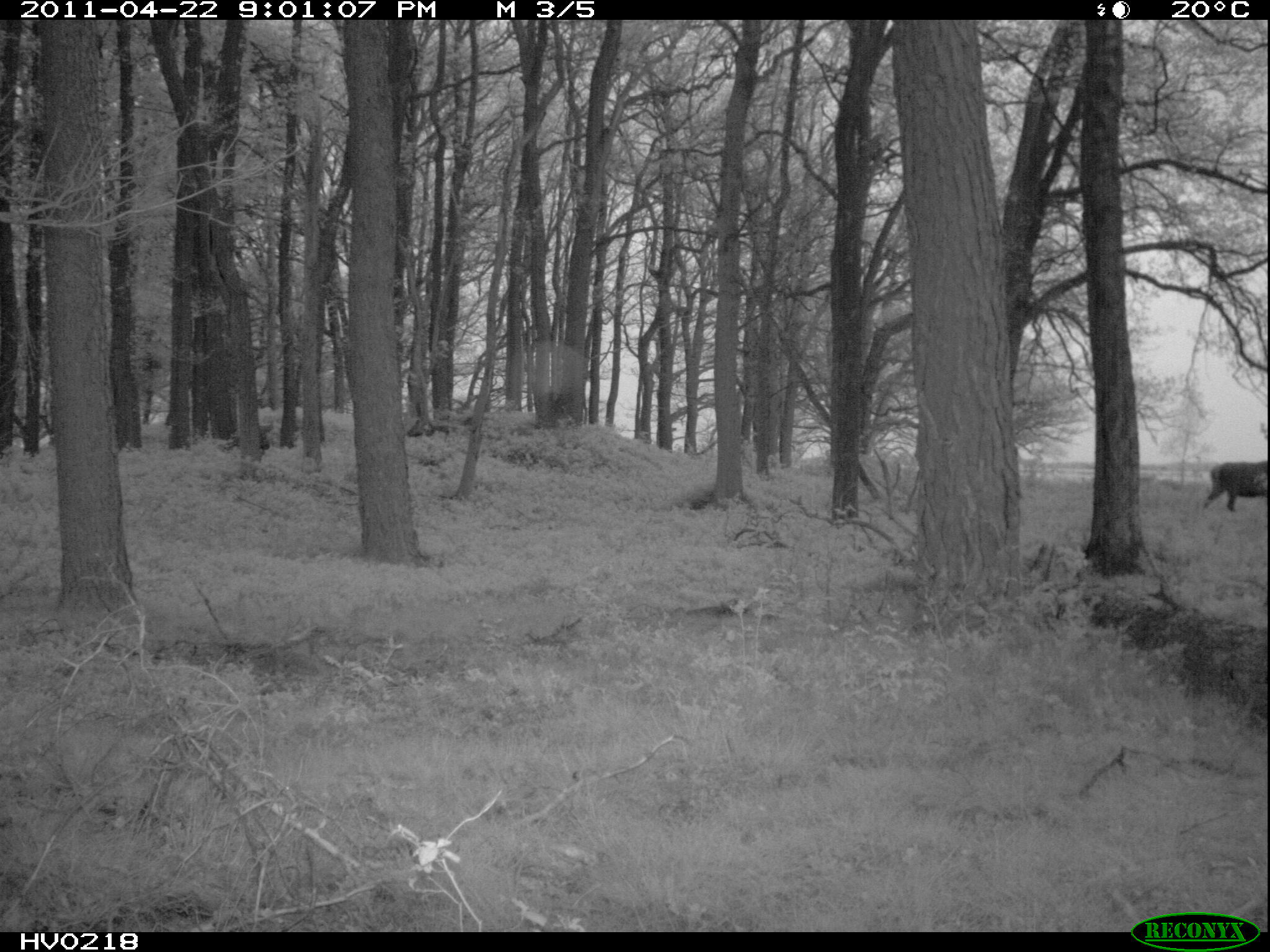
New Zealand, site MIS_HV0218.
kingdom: Animalia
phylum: Chordata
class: Mammalia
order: Artiodactyla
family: Cervidae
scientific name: Cervidae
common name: deer